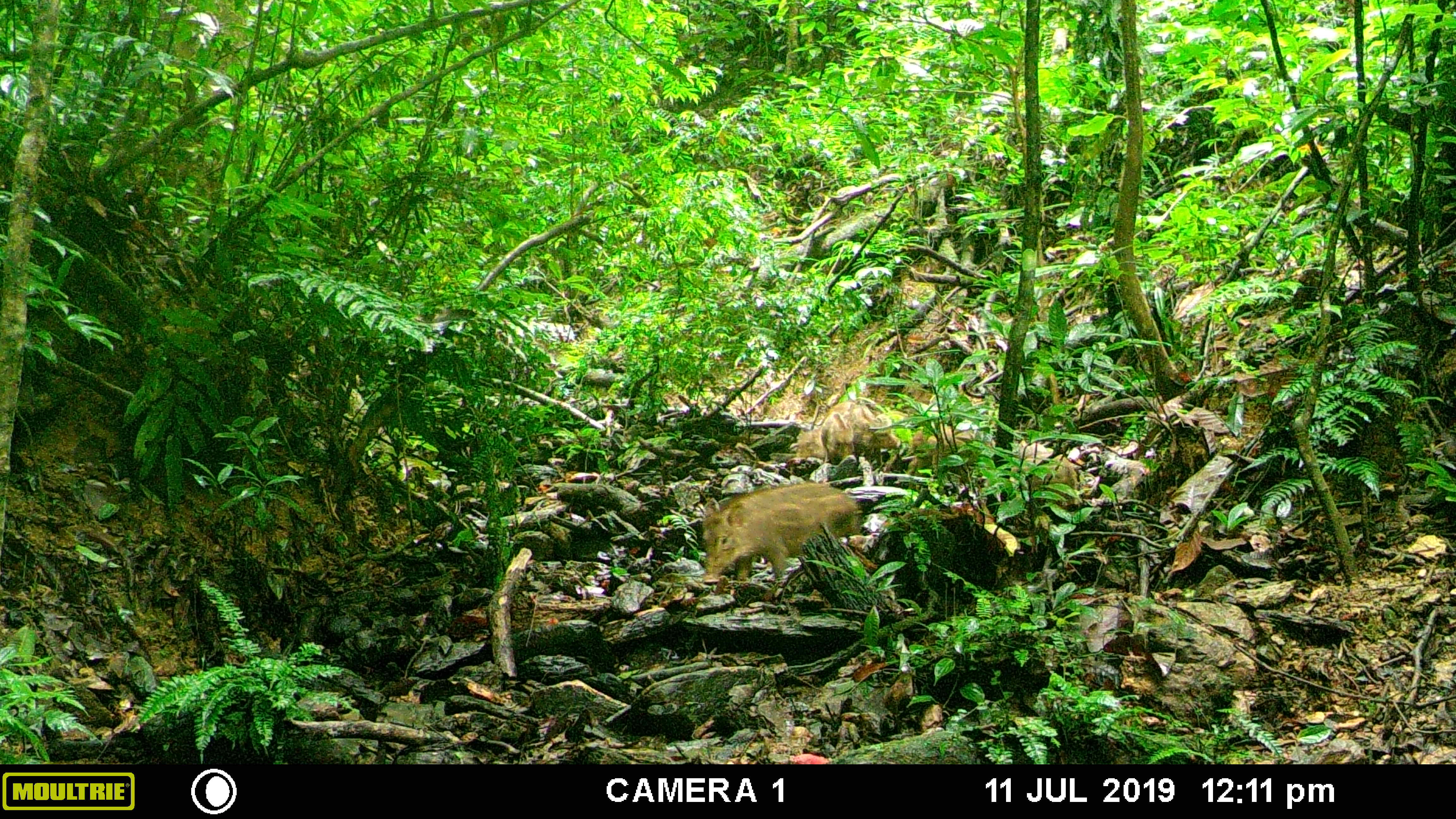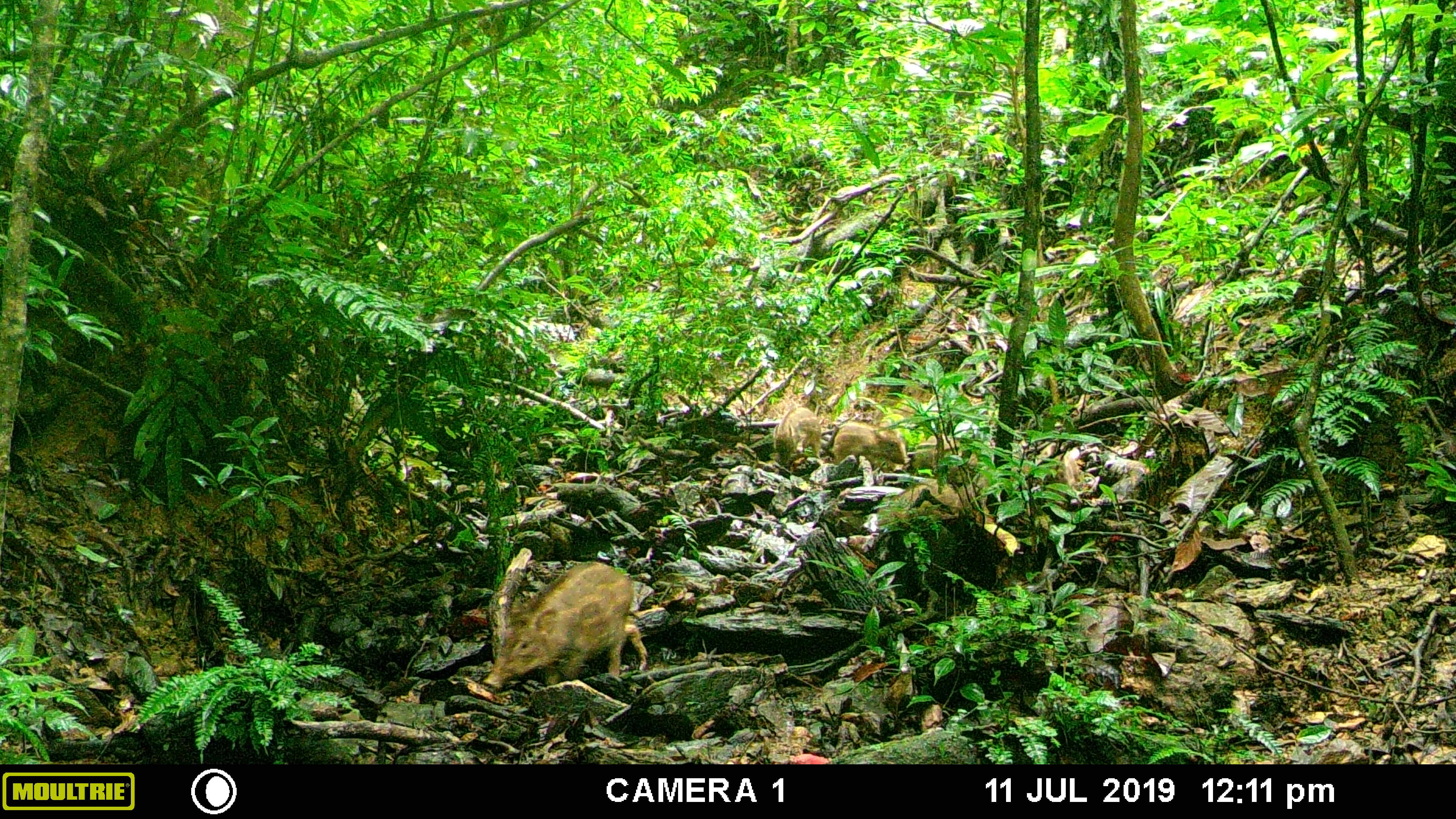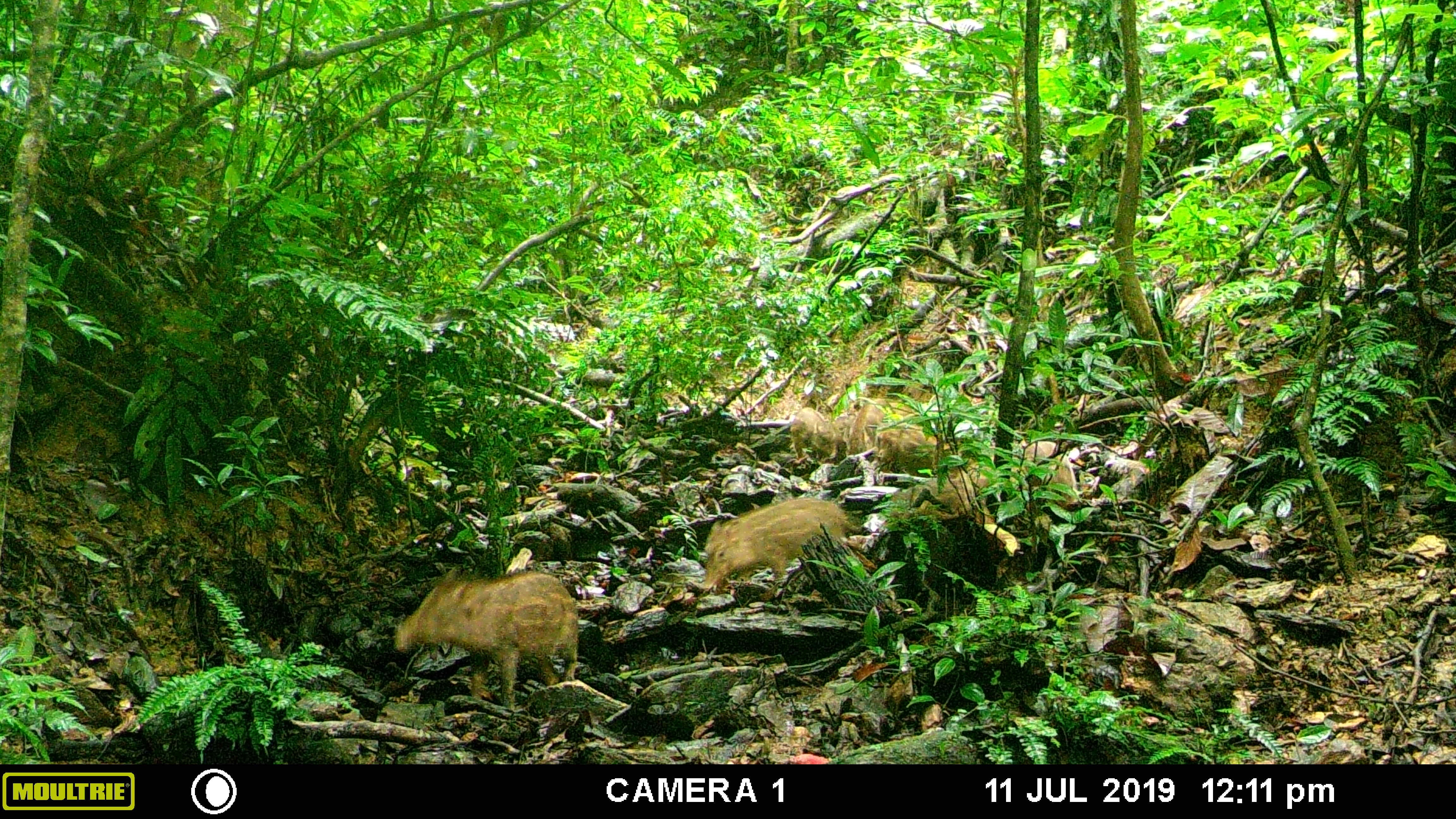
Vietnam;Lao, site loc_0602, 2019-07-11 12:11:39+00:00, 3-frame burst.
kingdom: Animalia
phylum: Chordata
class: Mammalia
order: Artiodactyla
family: Suidae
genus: Sus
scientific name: Sus scrofa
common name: eurasian wild pig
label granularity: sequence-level